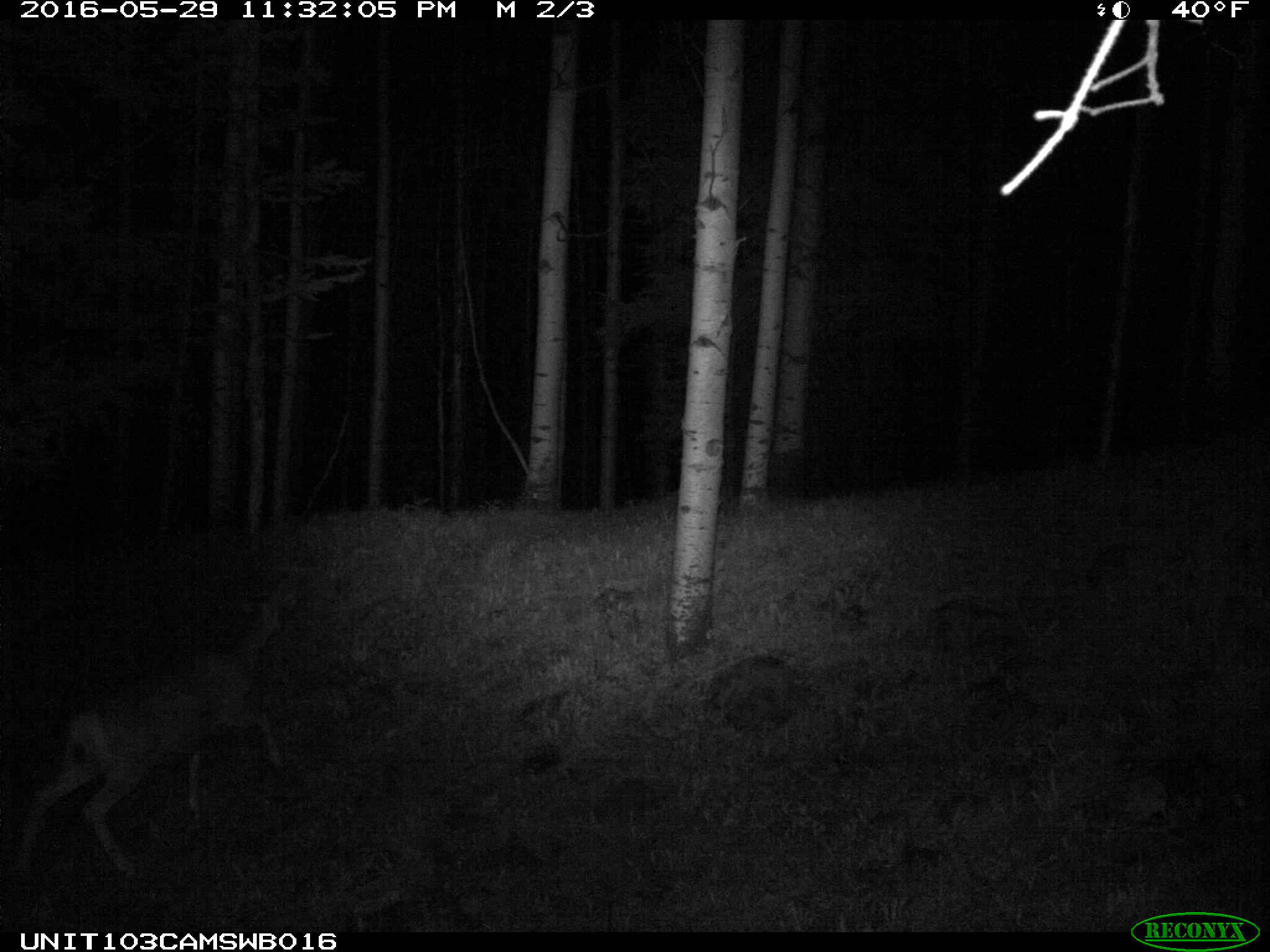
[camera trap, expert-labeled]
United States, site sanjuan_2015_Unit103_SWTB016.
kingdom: Animalia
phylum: Chordata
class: Mammalia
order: Artiodactyla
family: Cervidae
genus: Odocoileus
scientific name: Odocoileus hemionus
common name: mule deer